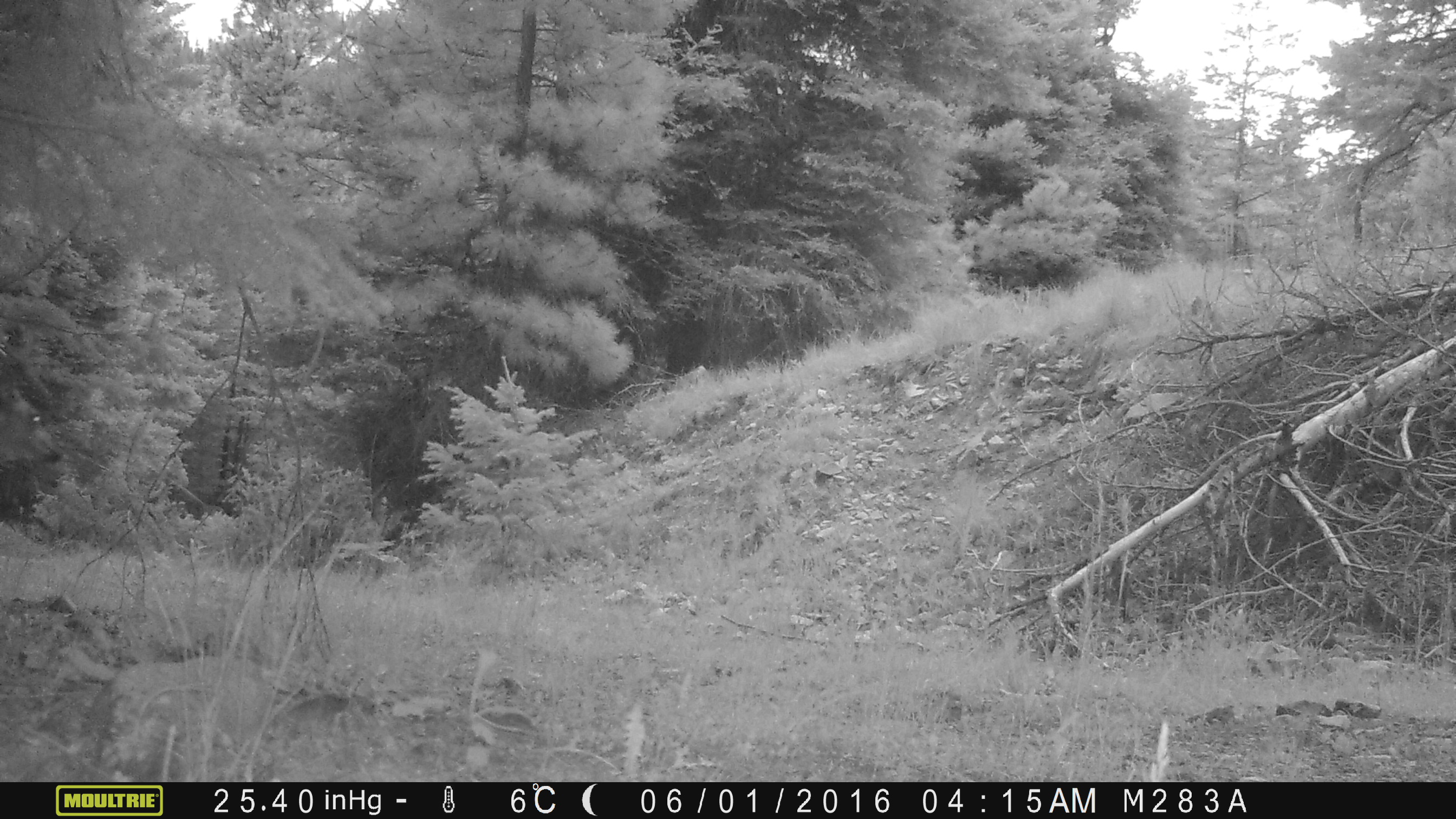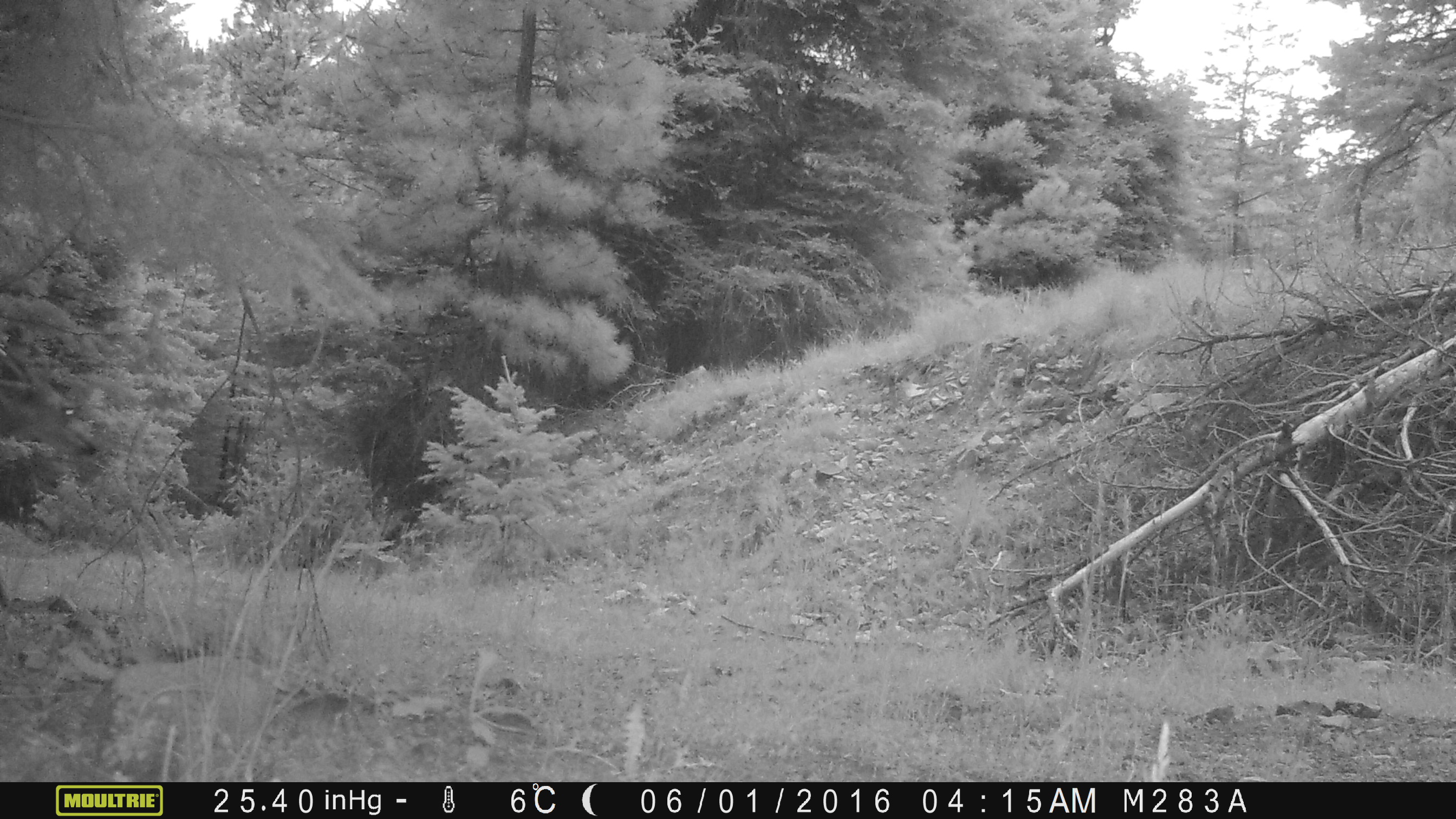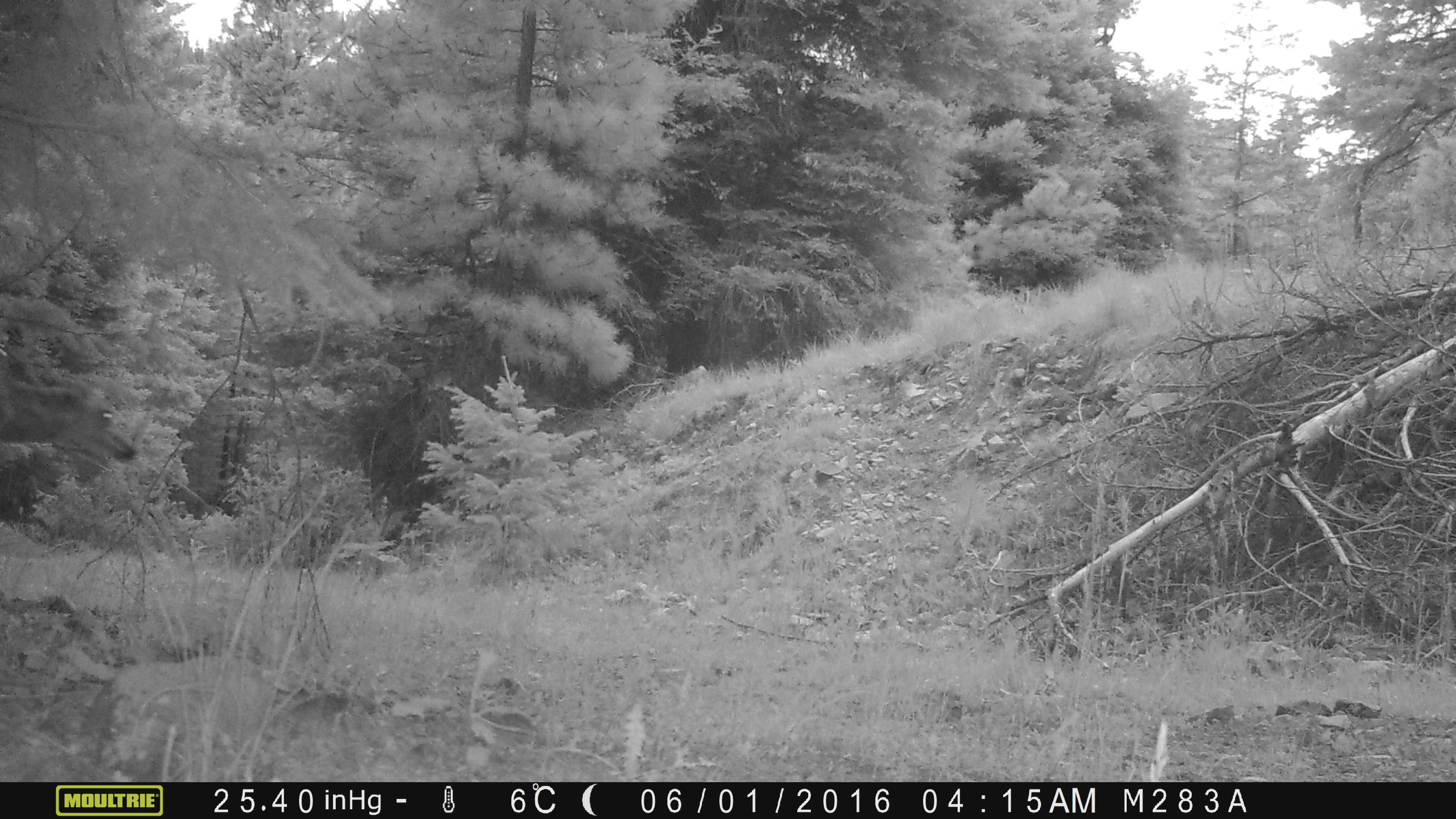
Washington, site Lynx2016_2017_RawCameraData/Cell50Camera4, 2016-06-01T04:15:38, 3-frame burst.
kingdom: Animalia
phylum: Chordata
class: Mammalia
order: Artiodactyla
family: Cervidae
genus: Odocoileus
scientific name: Odocoileus hemionus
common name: mule deer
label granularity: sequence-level